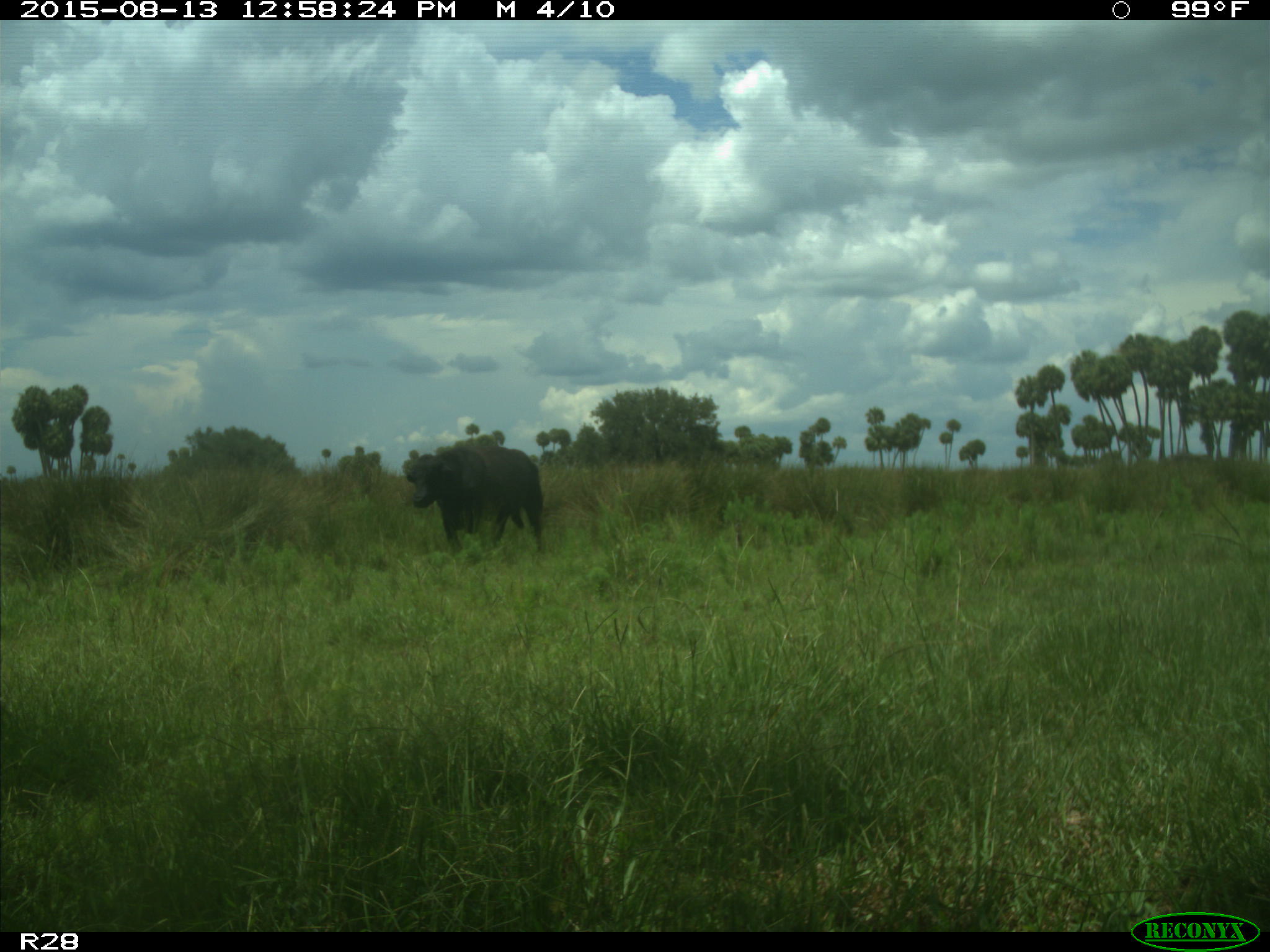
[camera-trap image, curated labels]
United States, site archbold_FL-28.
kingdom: Animalia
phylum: Chordata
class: Mammalia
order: Artiodactyla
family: Bovidae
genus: Bos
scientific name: Bos taurus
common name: domestic cow